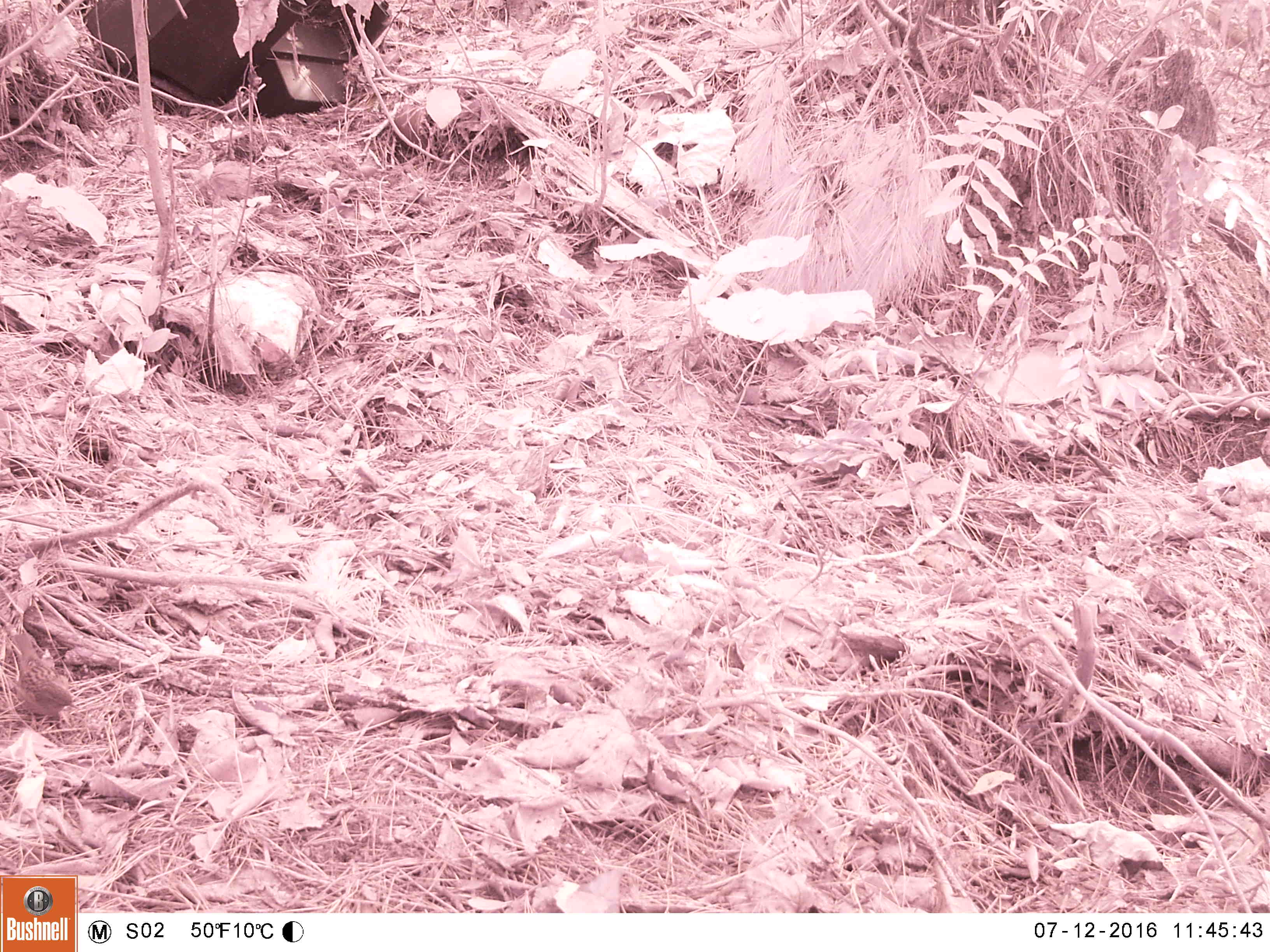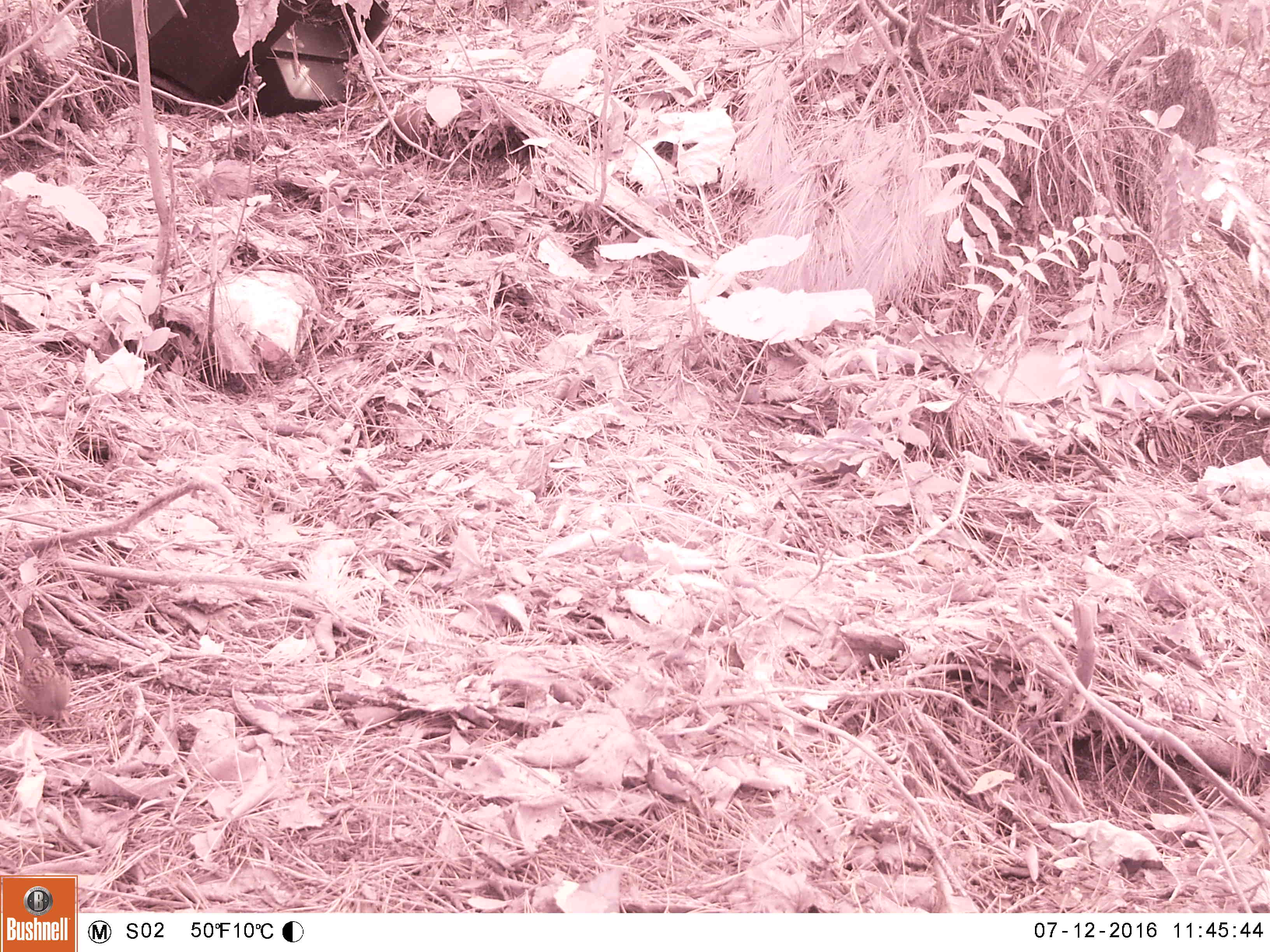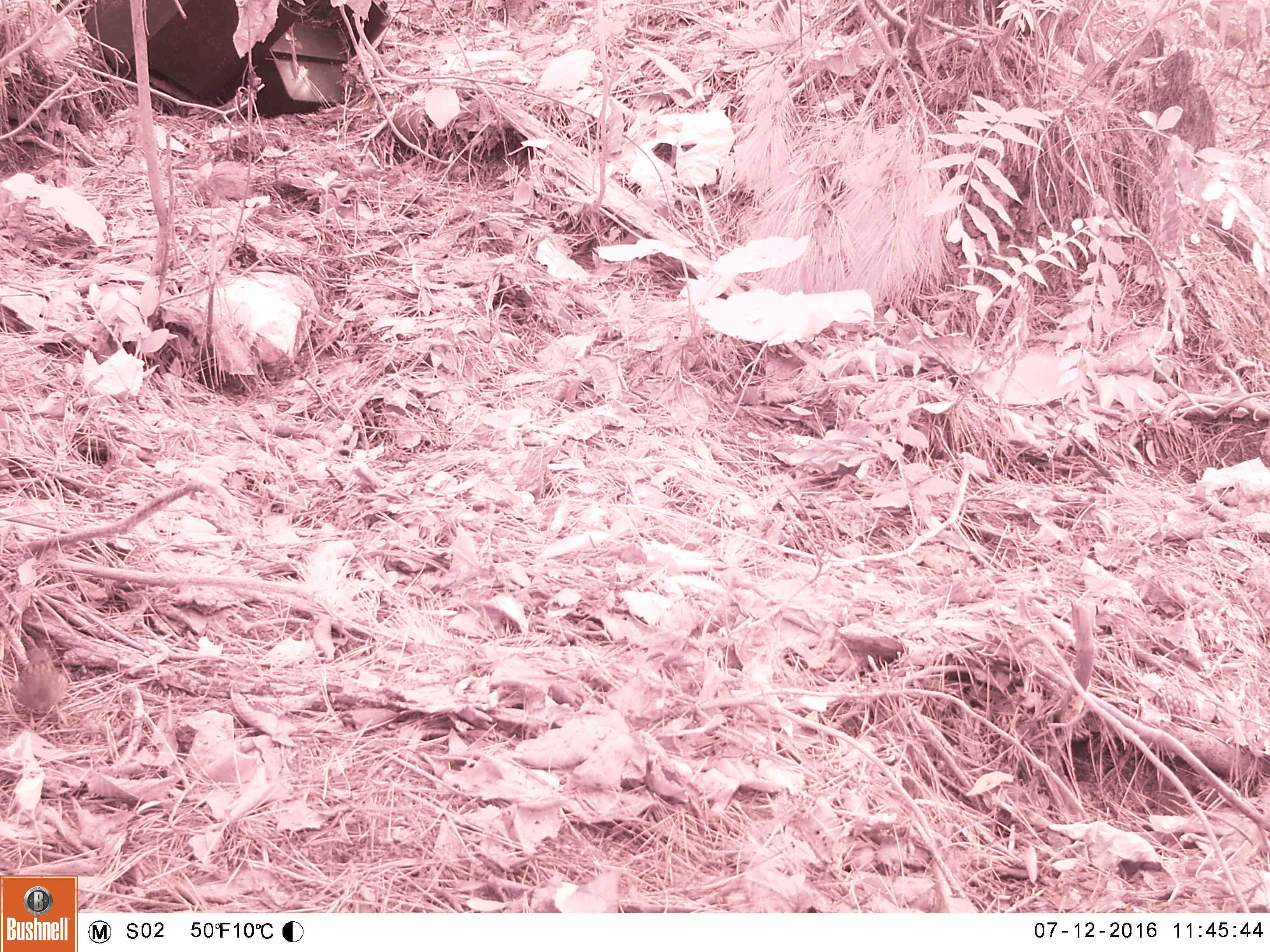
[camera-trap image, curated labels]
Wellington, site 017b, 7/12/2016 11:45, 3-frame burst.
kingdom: Animalia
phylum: Chordata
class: Aves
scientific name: Aves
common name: bird